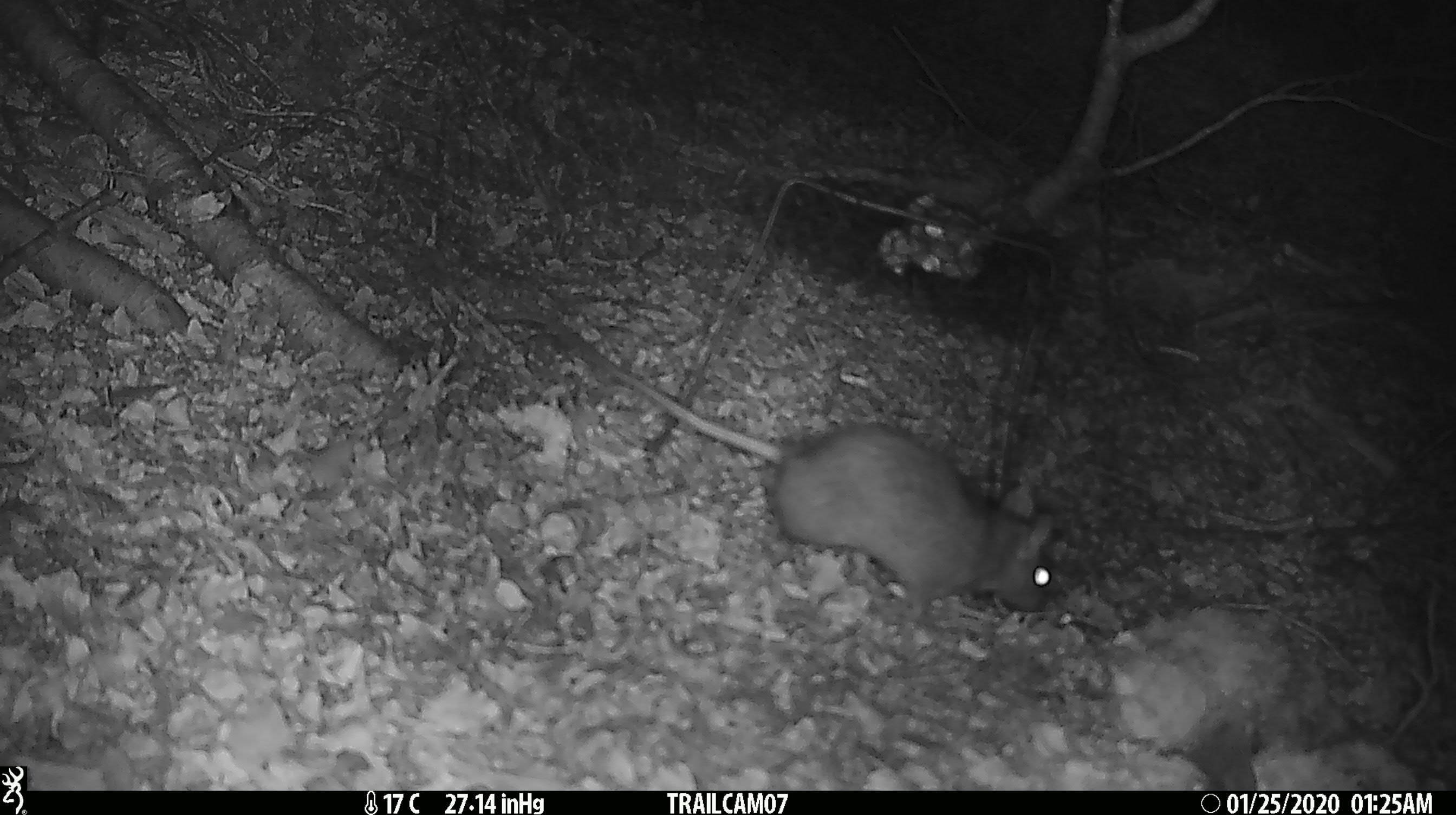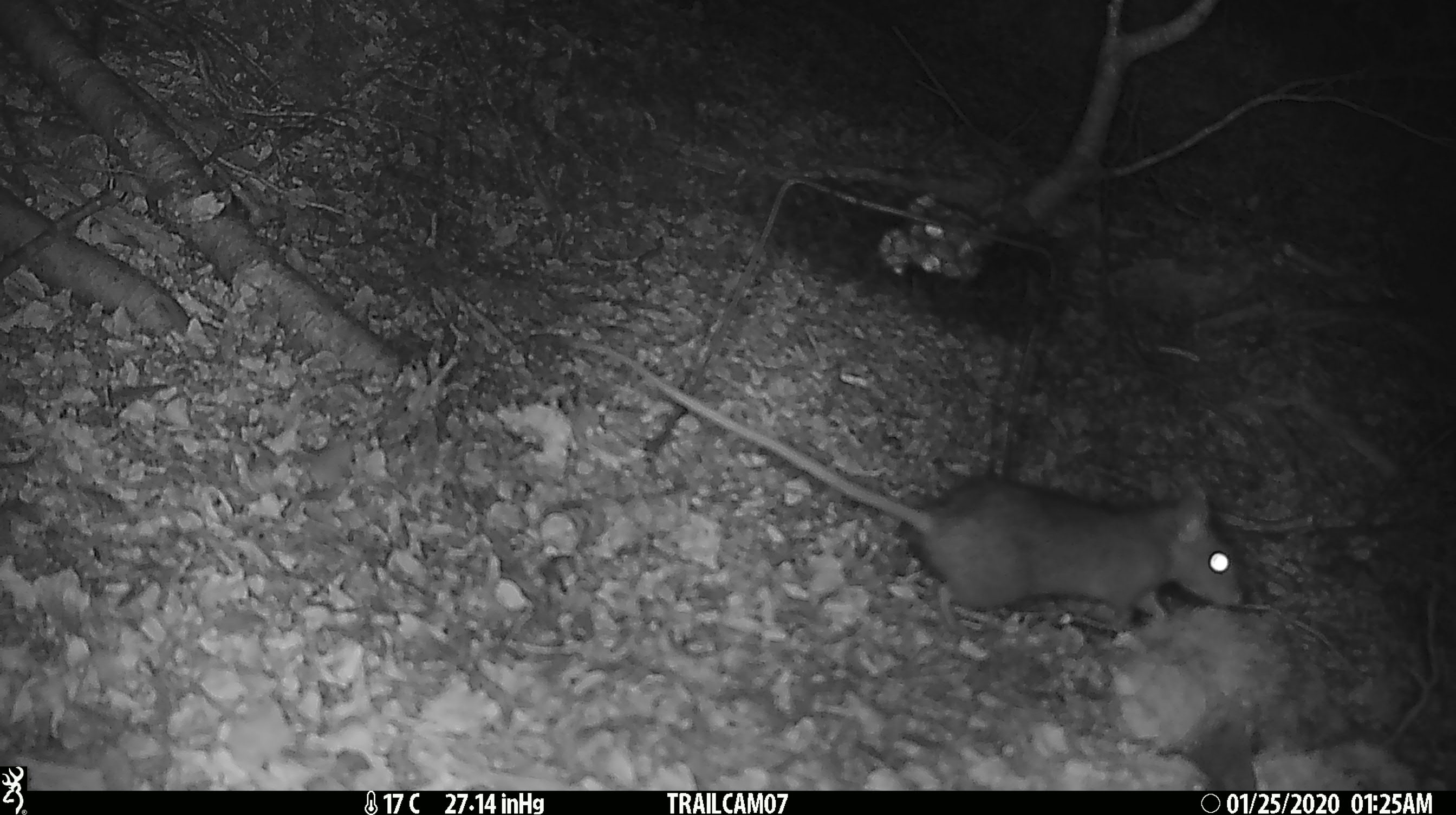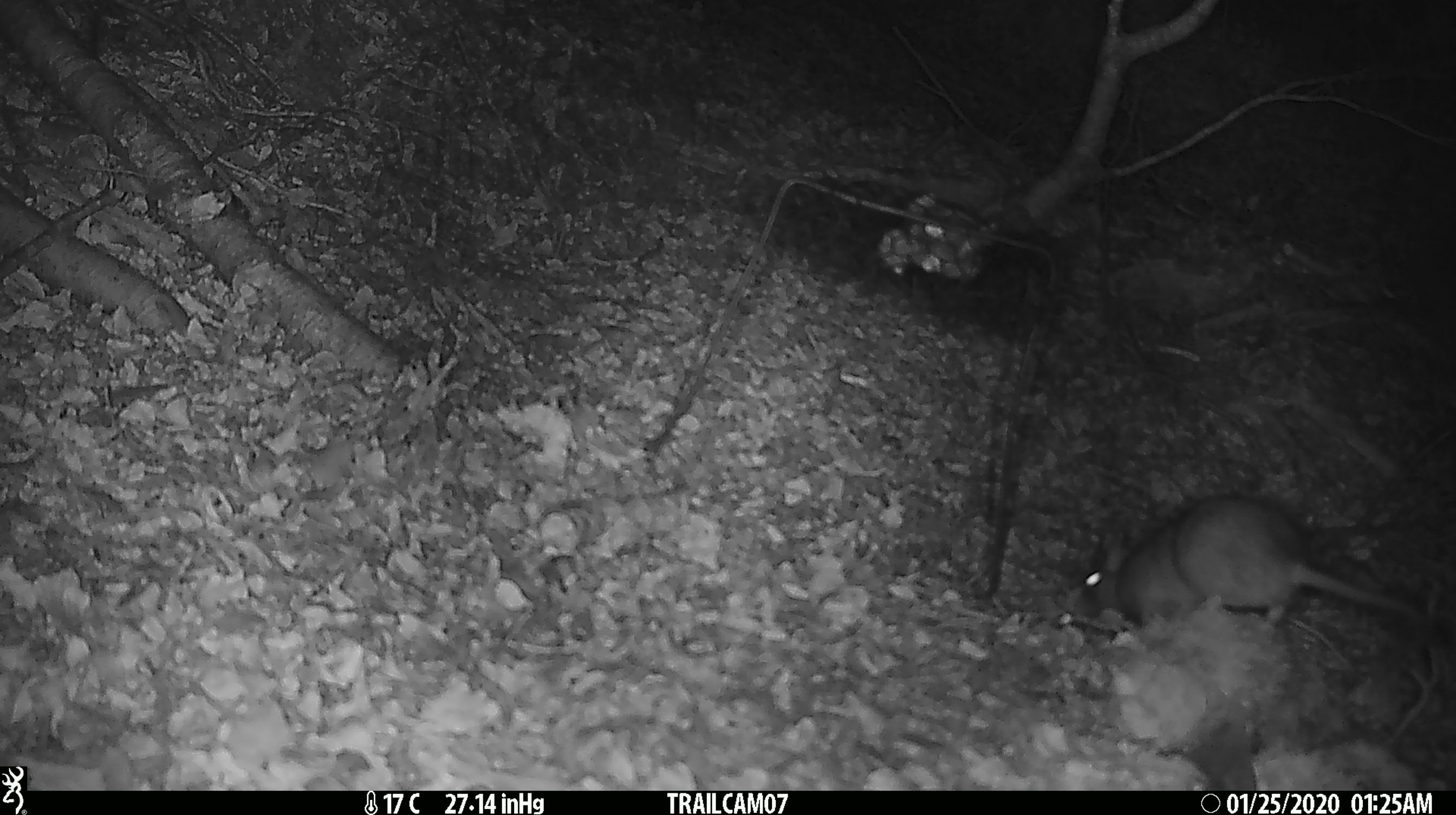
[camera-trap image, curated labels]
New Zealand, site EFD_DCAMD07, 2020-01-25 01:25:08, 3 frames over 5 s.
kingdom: Animalia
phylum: Chordata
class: Mammalia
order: Rodentia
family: Muridae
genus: Rattus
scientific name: Rattus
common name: rat